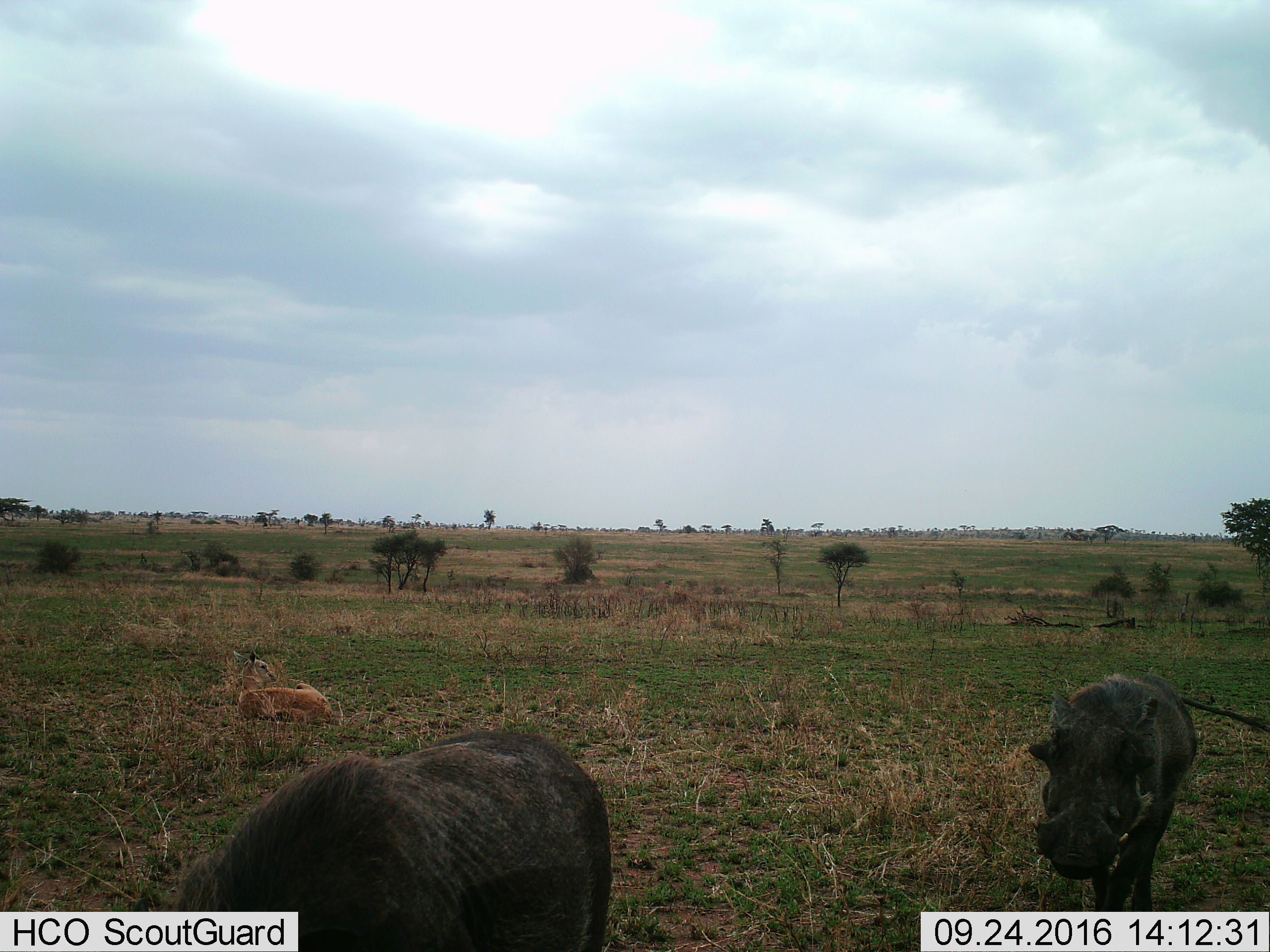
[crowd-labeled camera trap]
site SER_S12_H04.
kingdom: Animalia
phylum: Chordata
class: Mammalia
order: Artiodactyla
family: Suidae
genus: Phacochoerus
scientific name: Phacochoerus africanus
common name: warthog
Warthog (Phacochoerus africanus), count 2. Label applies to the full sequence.